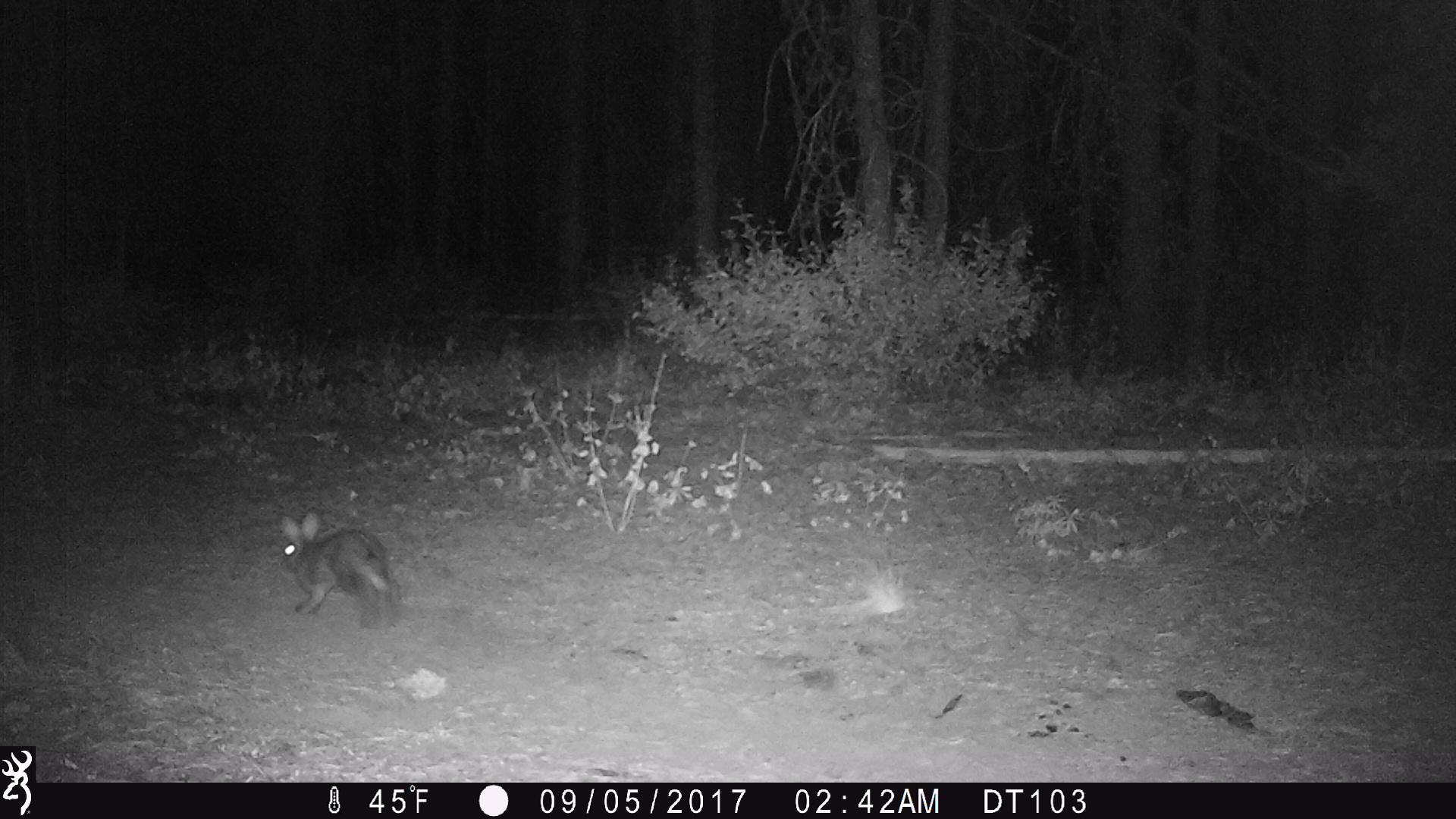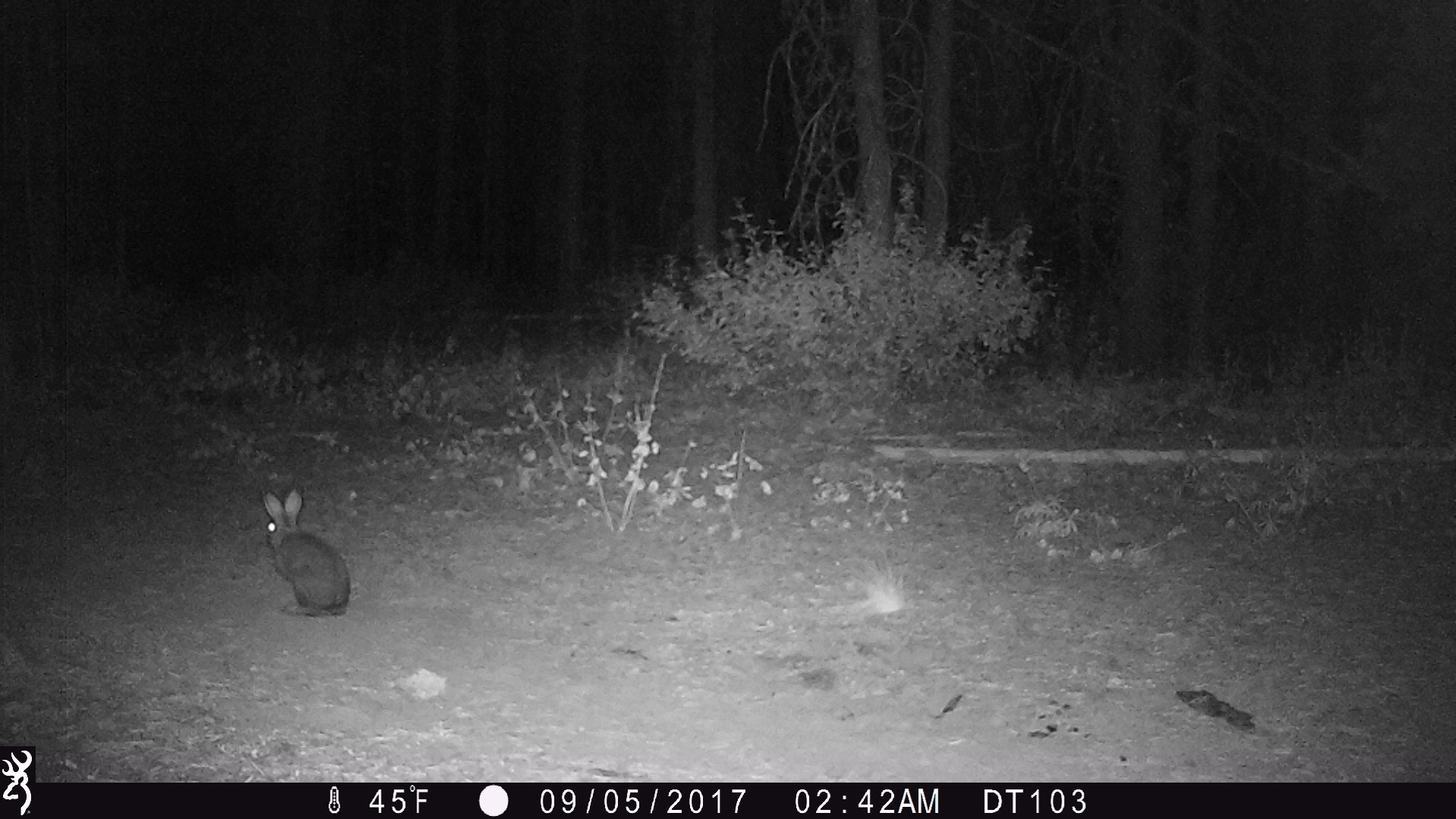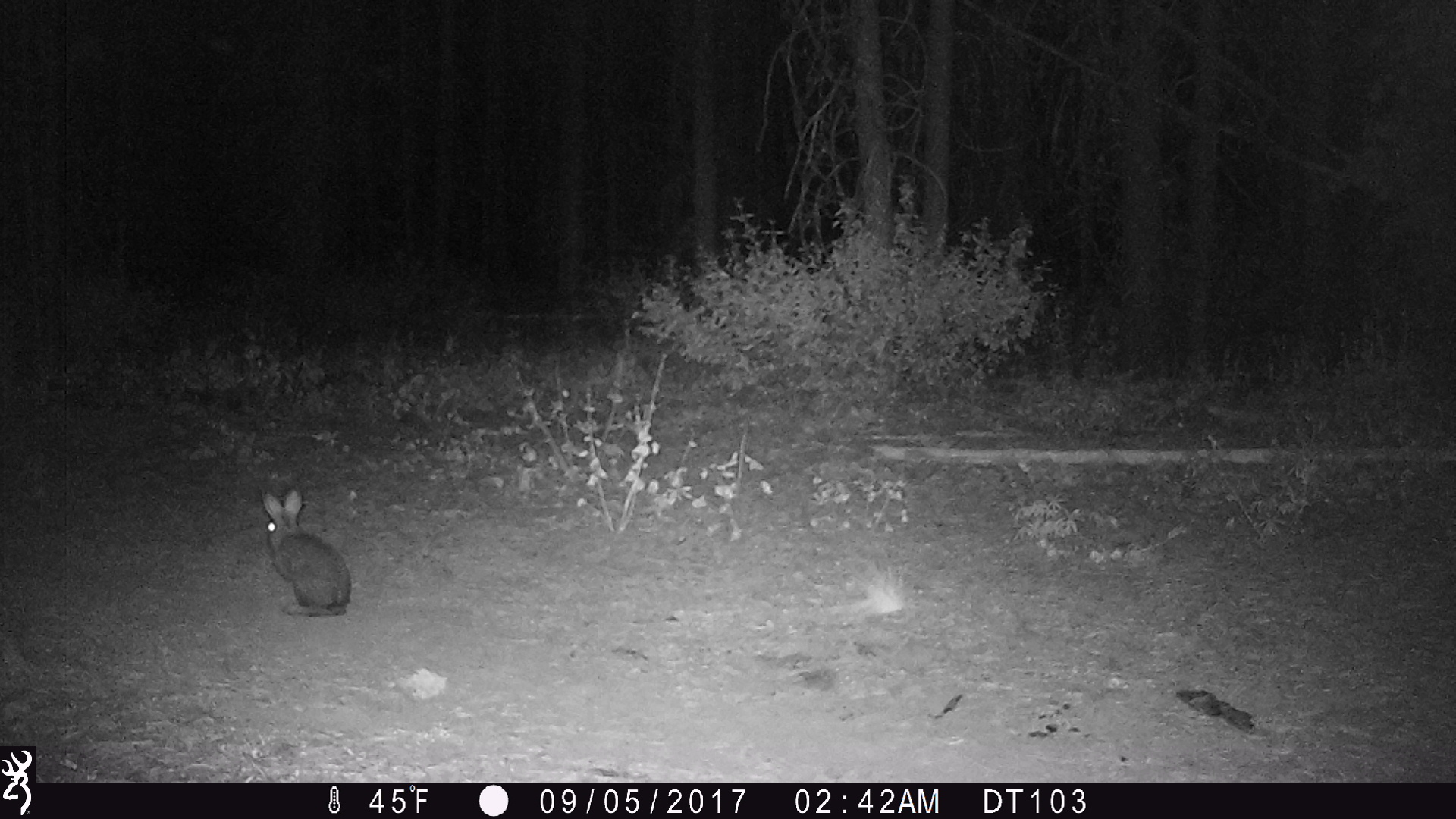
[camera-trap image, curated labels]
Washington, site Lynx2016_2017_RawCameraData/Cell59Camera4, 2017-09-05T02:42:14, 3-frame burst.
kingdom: Animalia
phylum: Chordata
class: Mammalia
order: Lagomorpha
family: Leporidae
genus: Lepus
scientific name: Lepus americanus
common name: snowshoe hare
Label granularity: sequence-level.